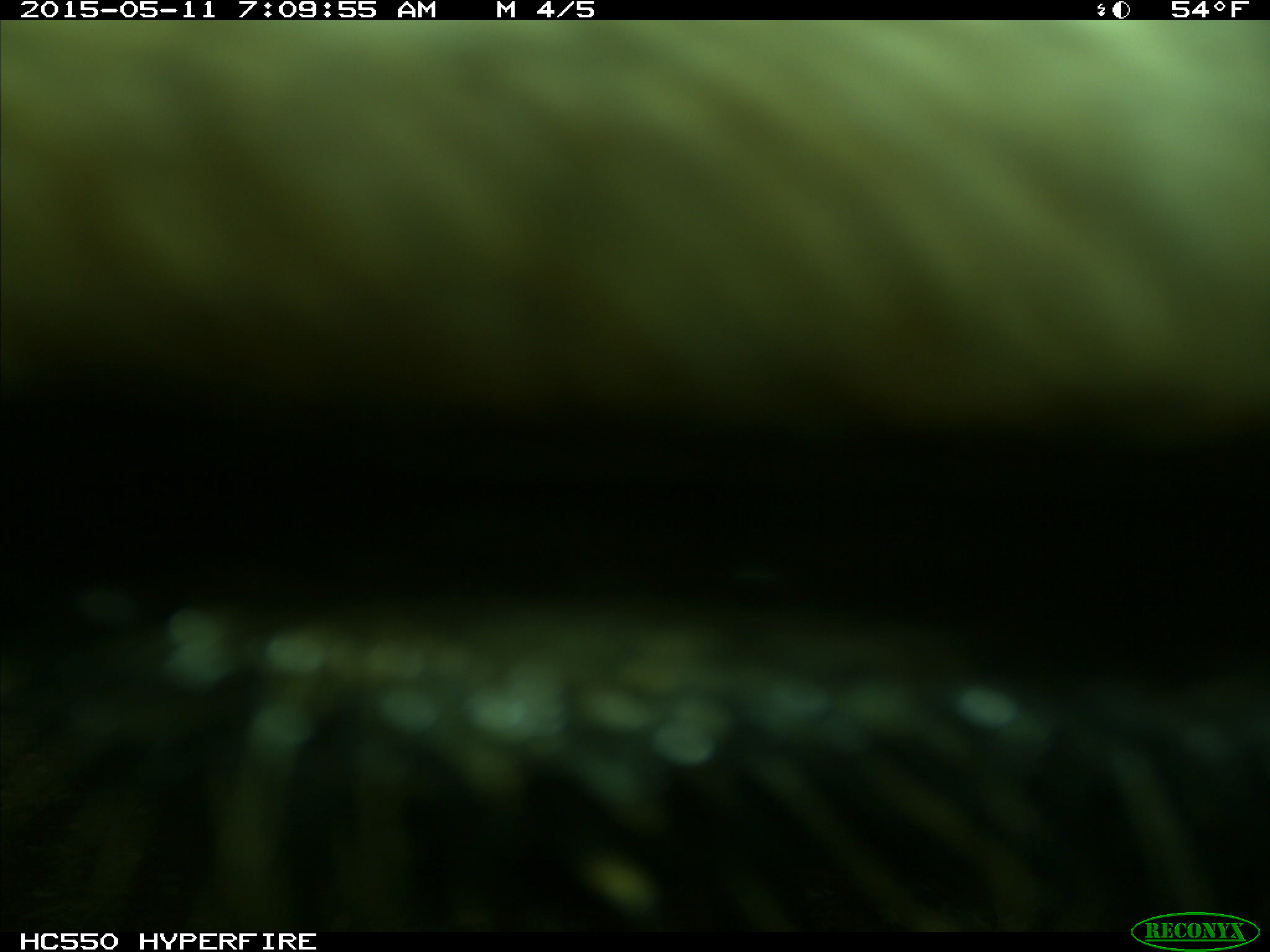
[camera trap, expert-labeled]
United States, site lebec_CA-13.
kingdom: Animalia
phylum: Chordata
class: Mammalia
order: Artiodactyla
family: Bovidae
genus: Bos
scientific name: Bos taurus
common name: domestic cow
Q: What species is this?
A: Bos taurus (domestic cow).